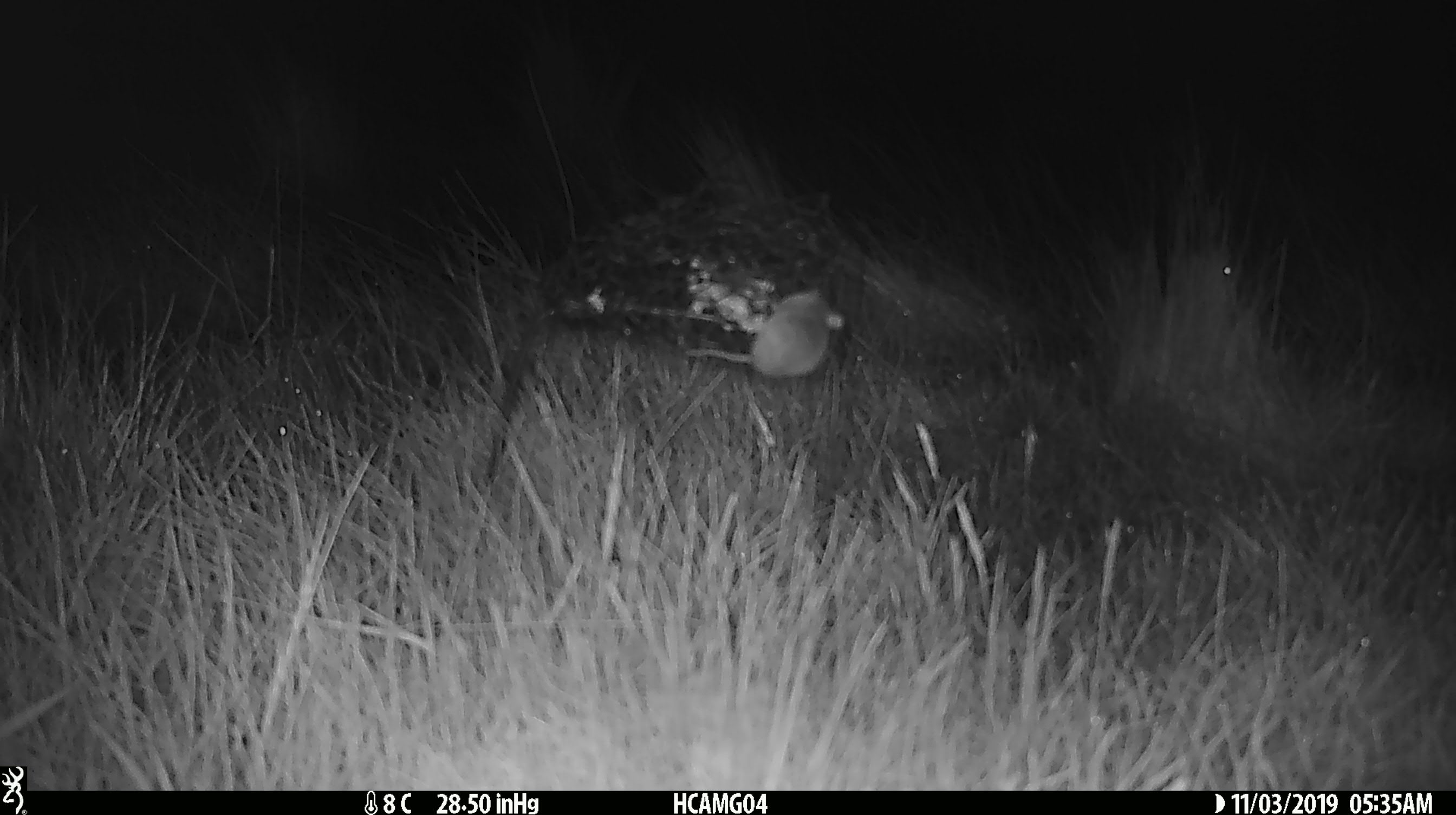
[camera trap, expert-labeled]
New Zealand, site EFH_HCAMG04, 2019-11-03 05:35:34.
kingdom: Animalia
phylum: Chordata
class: Mammalia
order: Rodentia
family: Muridae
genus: Mus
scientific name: Mus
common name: mouse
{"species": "mouse (Mus)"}